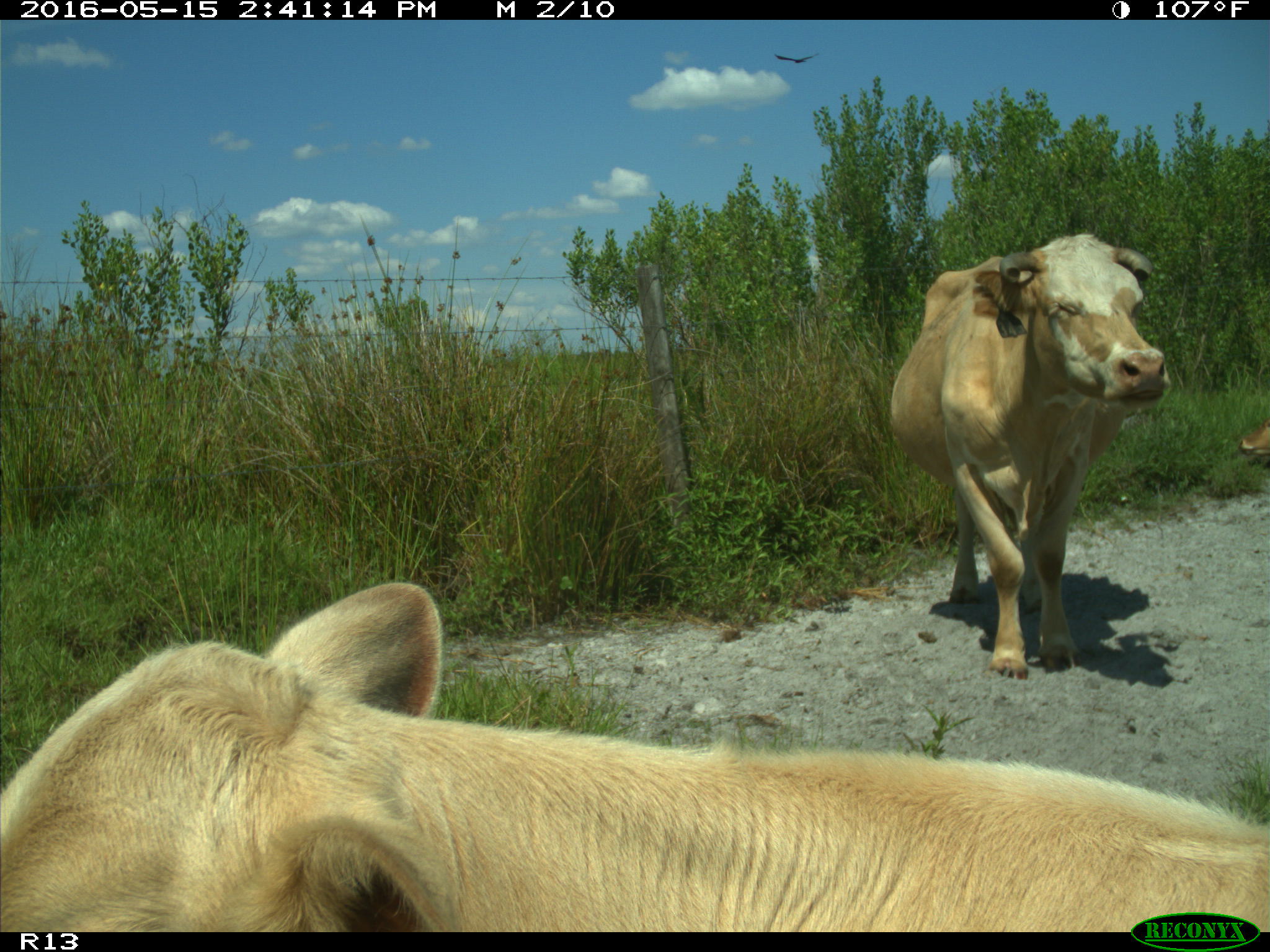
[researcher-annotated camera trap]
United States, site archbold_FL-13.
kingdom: Animalia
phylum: Chordata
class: Mammalia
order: Artiodactyla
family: Bovidae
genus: Bos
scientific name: Bos taurus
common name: domestic cow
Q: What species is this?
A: Bos taurus (domestic cow).